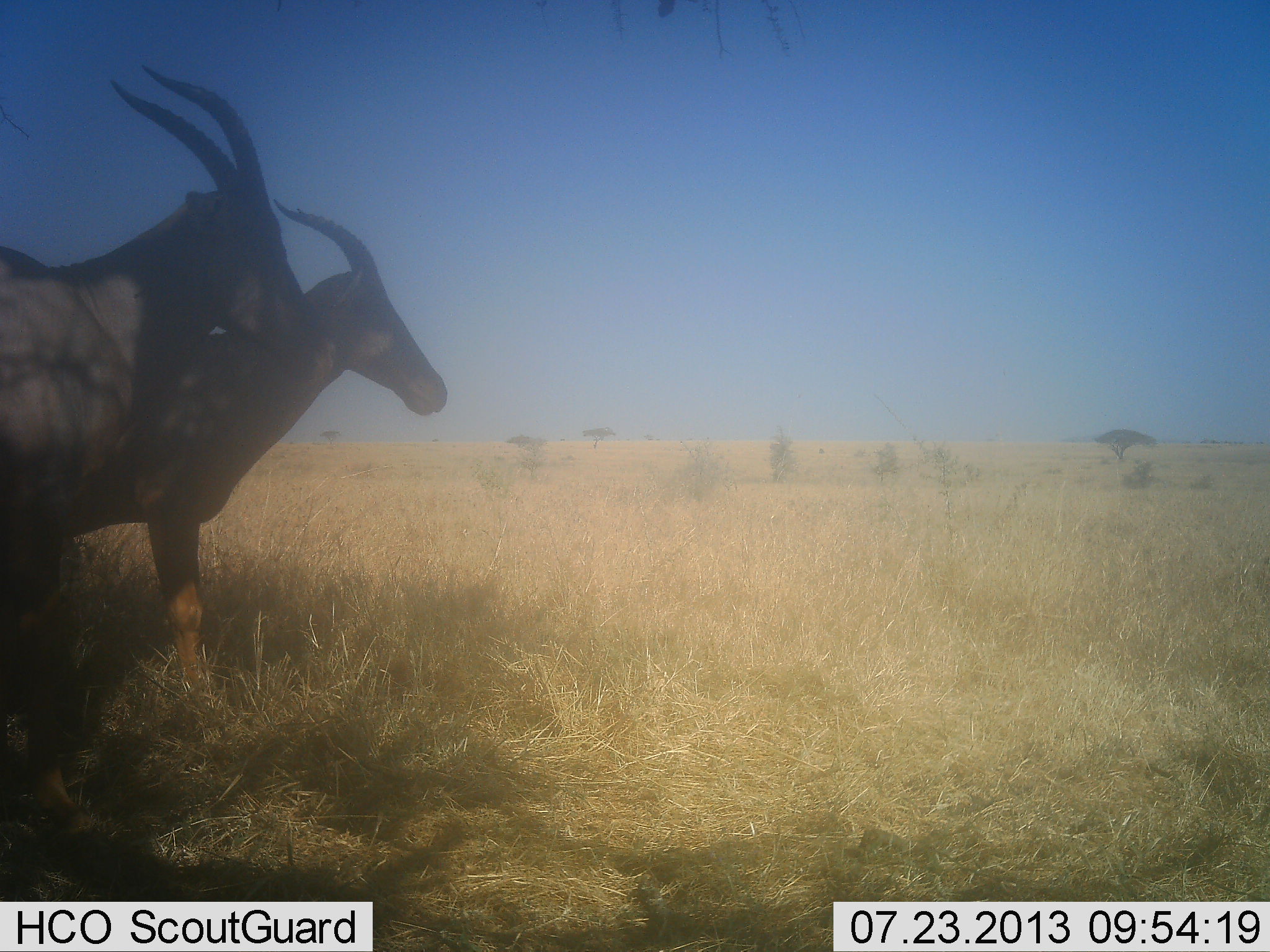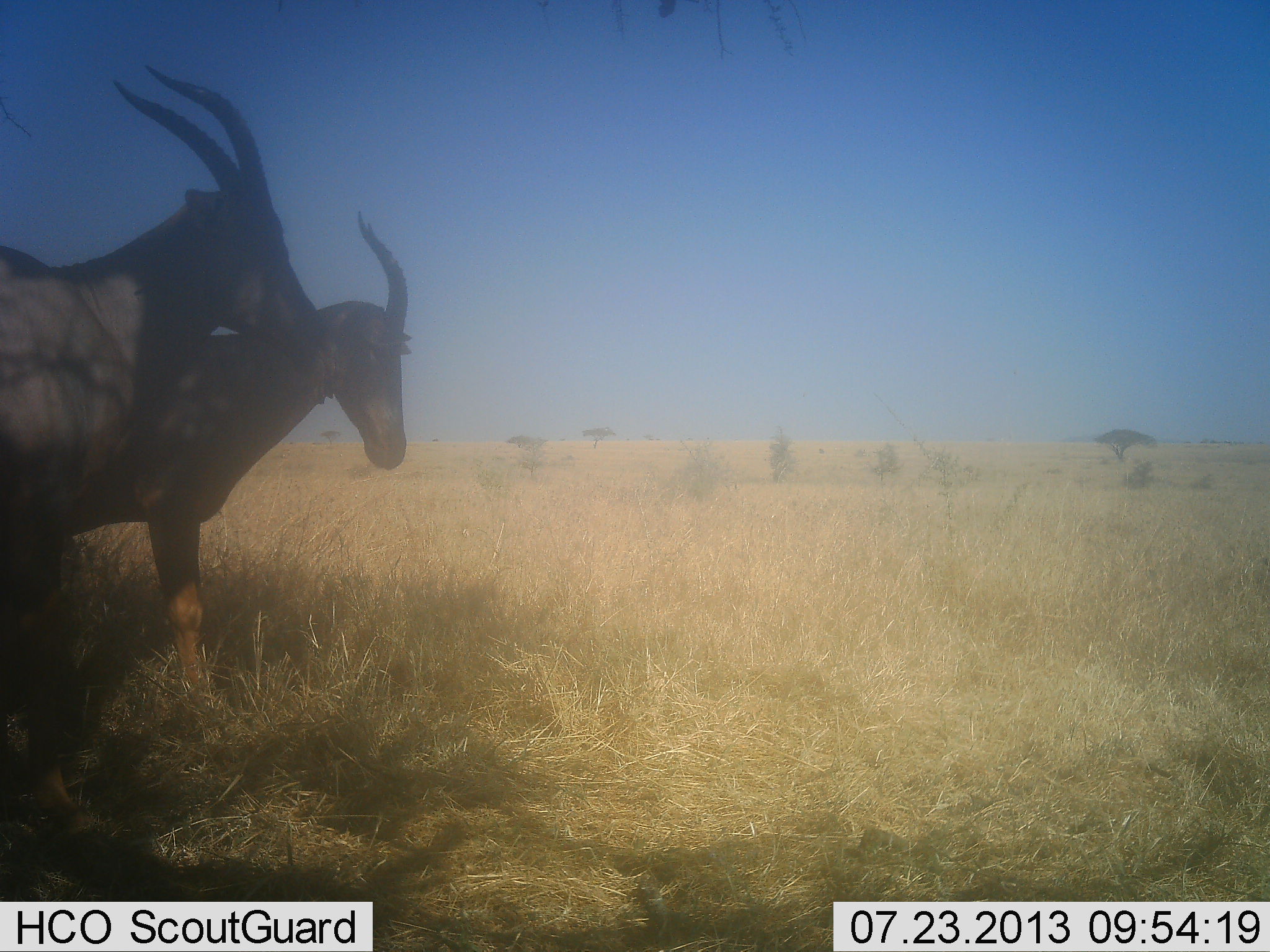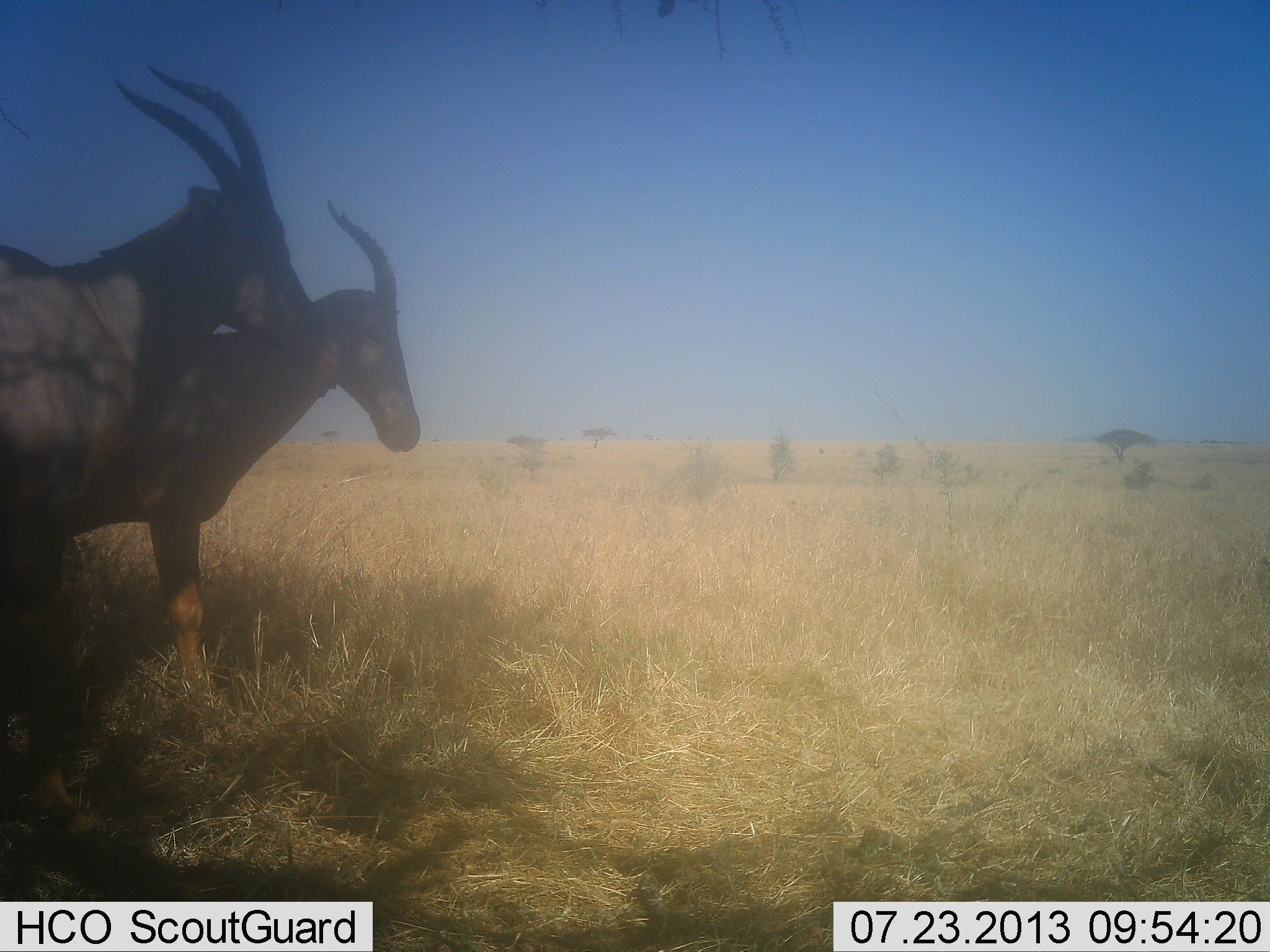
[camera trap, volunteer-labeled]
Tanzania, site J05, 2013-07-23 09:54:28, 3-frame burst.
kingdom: Animalia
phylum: Chordata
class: Mammalia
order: Artiodactyla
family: Bovidae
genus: Damaliscus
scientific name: Damaliscus lunatus jimela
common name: topi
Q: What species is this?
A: Topi (Damaliscus lunatus jimela).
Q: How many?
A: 2.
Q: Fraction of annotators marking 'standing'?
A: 91%.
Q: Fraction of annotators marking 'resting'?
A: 4%.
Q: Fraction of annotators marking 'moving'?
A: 9%.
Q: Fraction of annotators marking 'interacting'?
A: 0%.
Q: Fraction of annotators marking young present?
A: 0%.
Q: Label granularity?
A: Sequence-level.